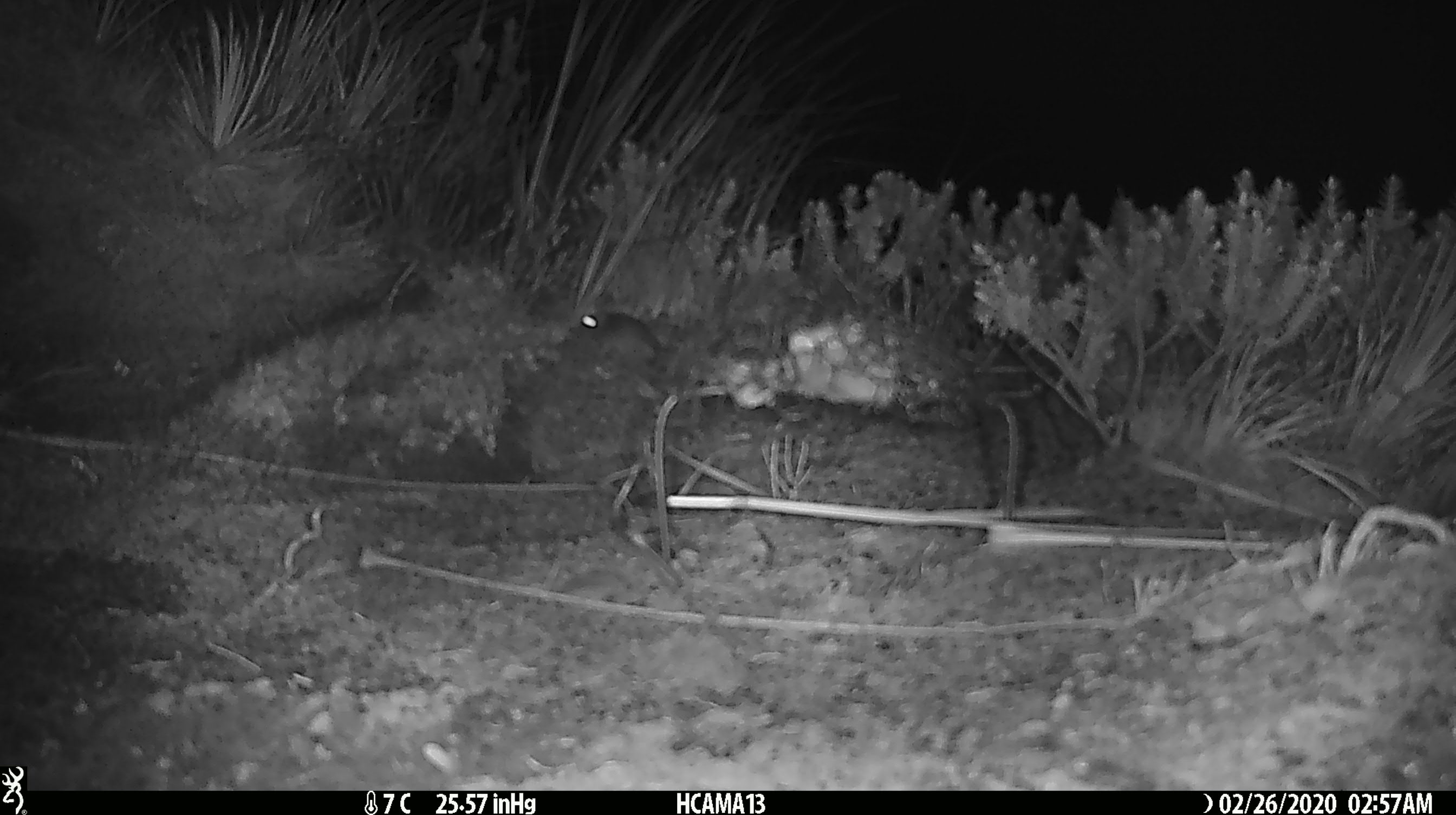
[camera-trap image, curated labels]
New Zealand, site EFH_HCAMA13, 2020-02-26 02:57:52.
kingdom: Animalia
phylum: Chordata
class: Mammalia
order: Rodentia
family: Muridae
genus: Mus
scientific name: Mus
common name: mouse